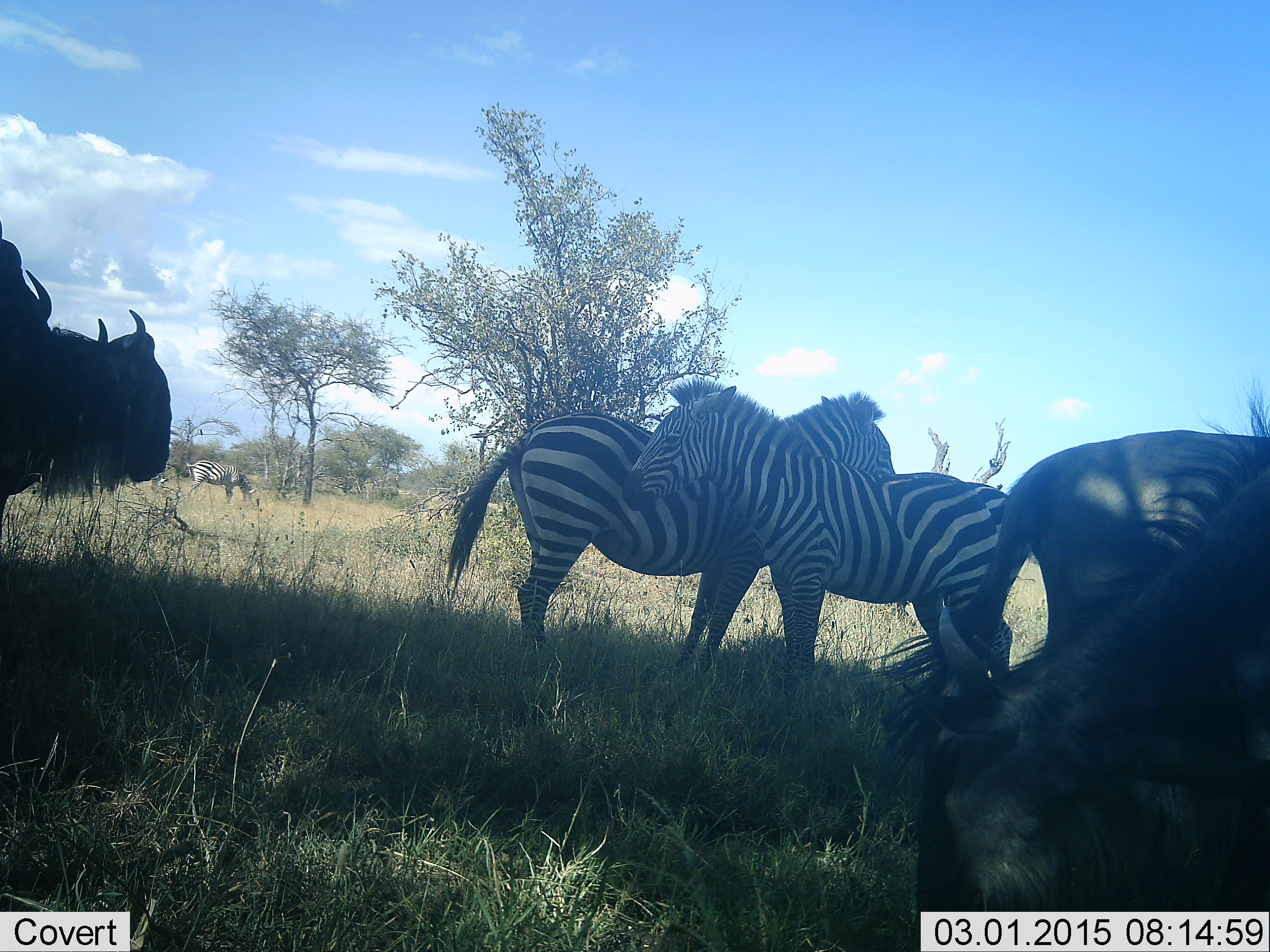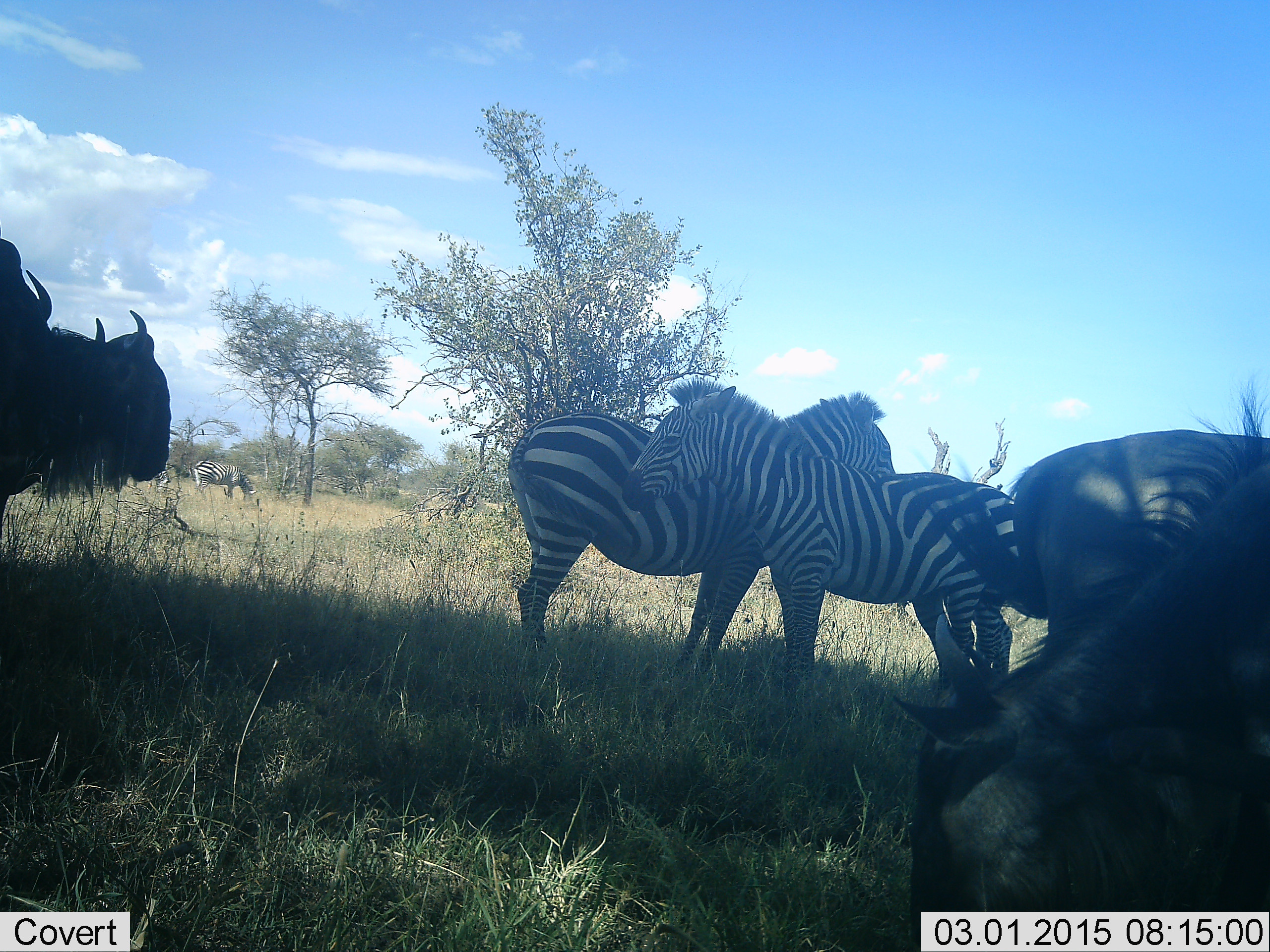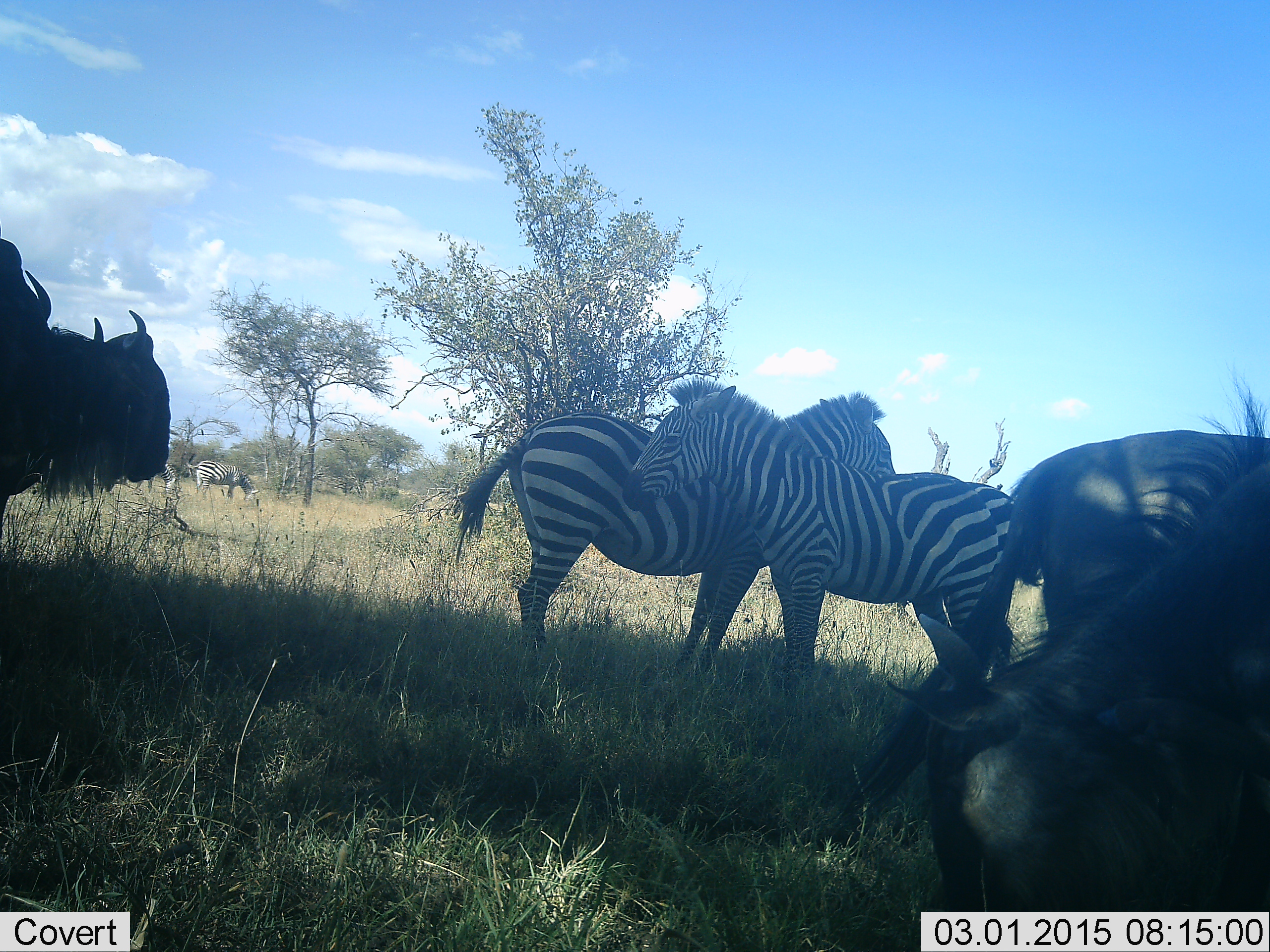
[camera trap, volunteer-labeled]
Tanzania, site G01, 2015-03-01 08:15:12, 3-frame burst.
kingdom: Animalia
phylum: Chordata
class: Mammalia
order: Artiodactyla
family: Bovidae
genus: Connochaetes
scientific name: Connochaetes taurinus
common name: blue wildebeest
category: wildebeest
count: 4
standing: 100%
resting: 0%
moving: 0%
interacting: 0%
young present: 0%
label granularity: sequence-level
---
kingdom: Animalia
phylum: Chordata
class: Mammalia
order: Perissodactyla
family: Equidae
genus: Equus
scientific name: Equus quagga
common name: plains zebra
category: zebra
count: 3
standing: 90%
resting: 10%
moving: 10%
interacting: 10%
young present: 0%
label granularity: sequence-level